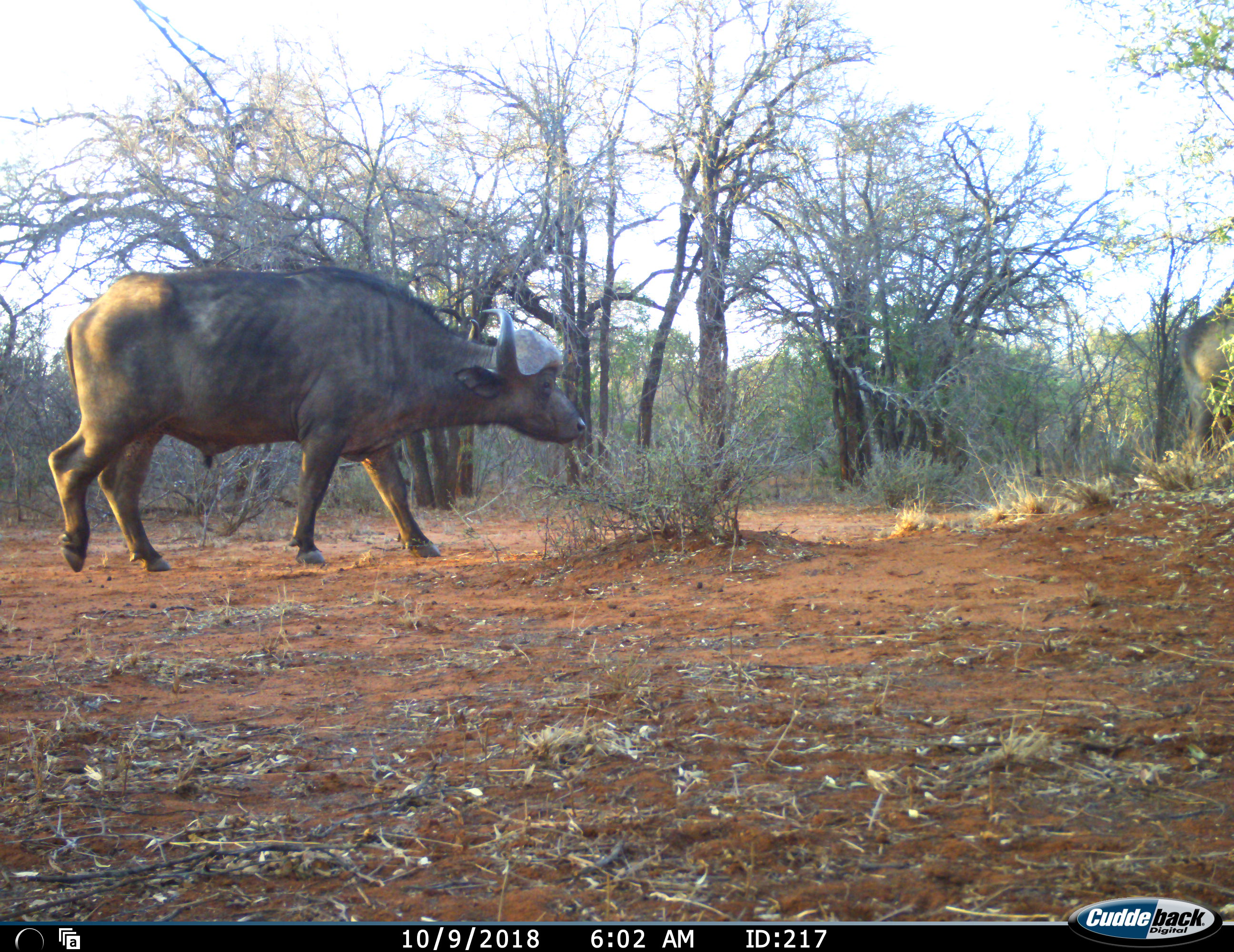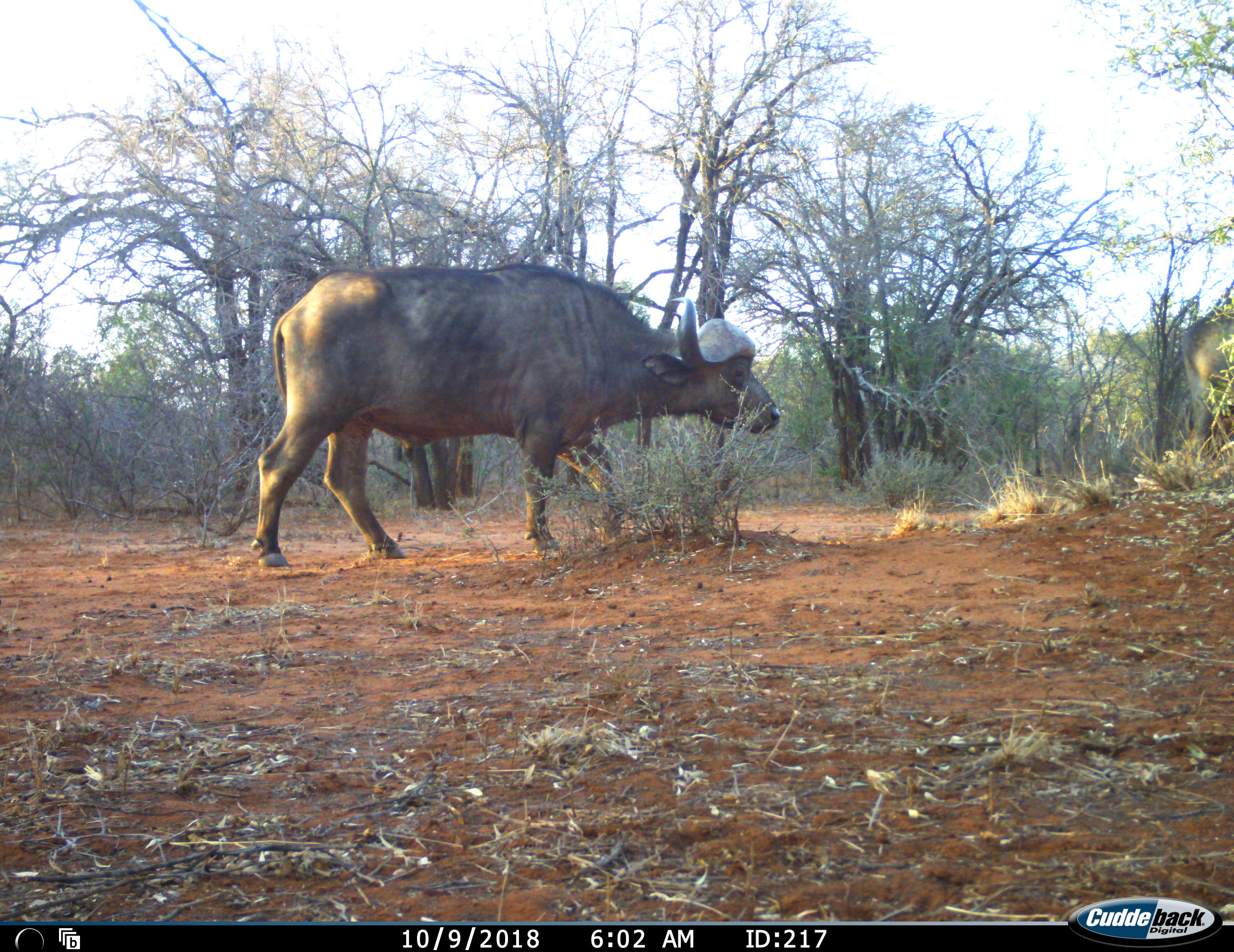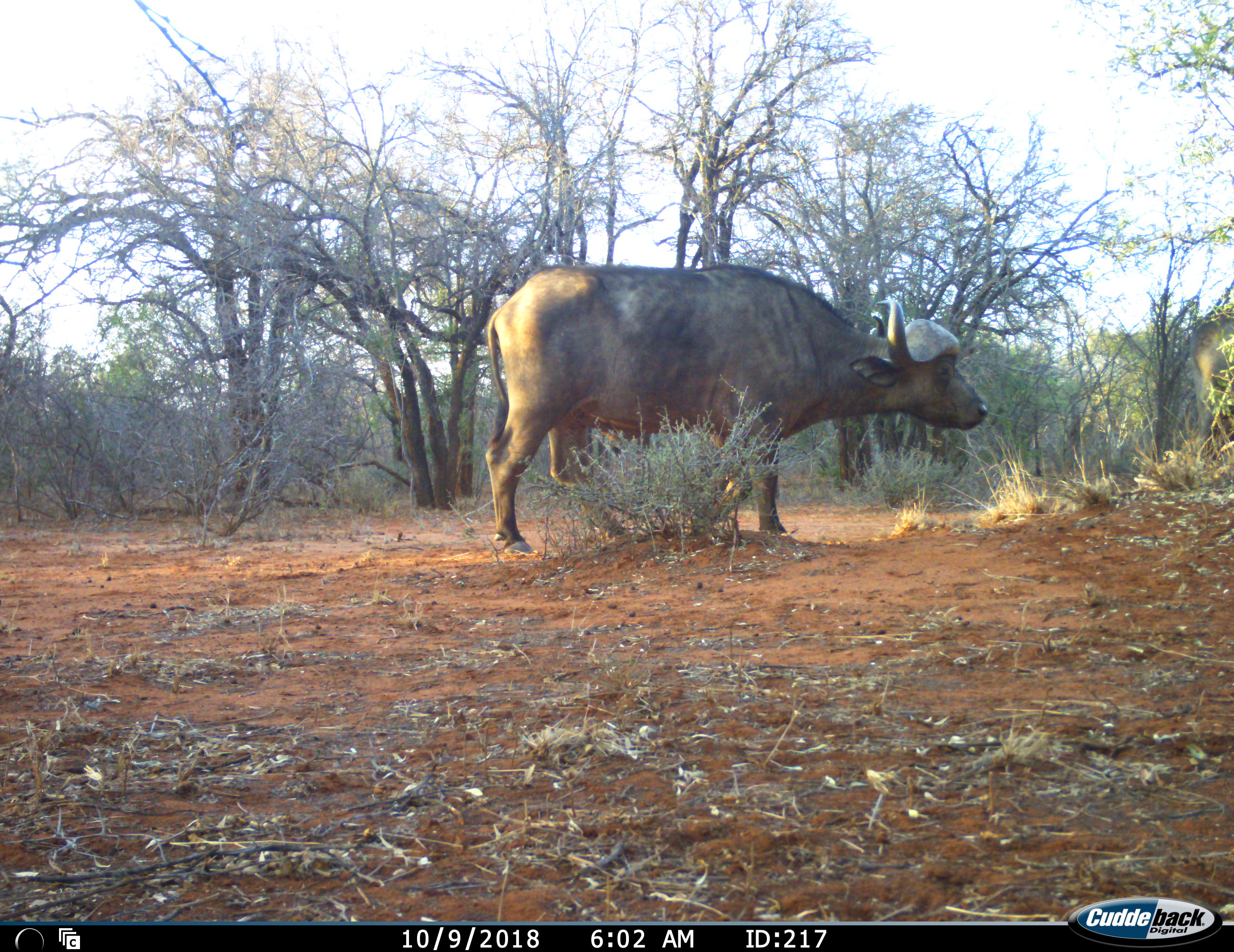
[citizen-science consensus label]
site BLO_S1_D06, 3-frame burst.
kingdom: Animalia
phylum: Chordata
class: Mammalia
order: Artiodactyla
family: Bovidae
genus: Syncerus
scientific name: Syncerus caffer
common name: african buffalo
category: buffalo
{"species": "buffalo (african buffalo) (Syncerus caffer)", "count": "1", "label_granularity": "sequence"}